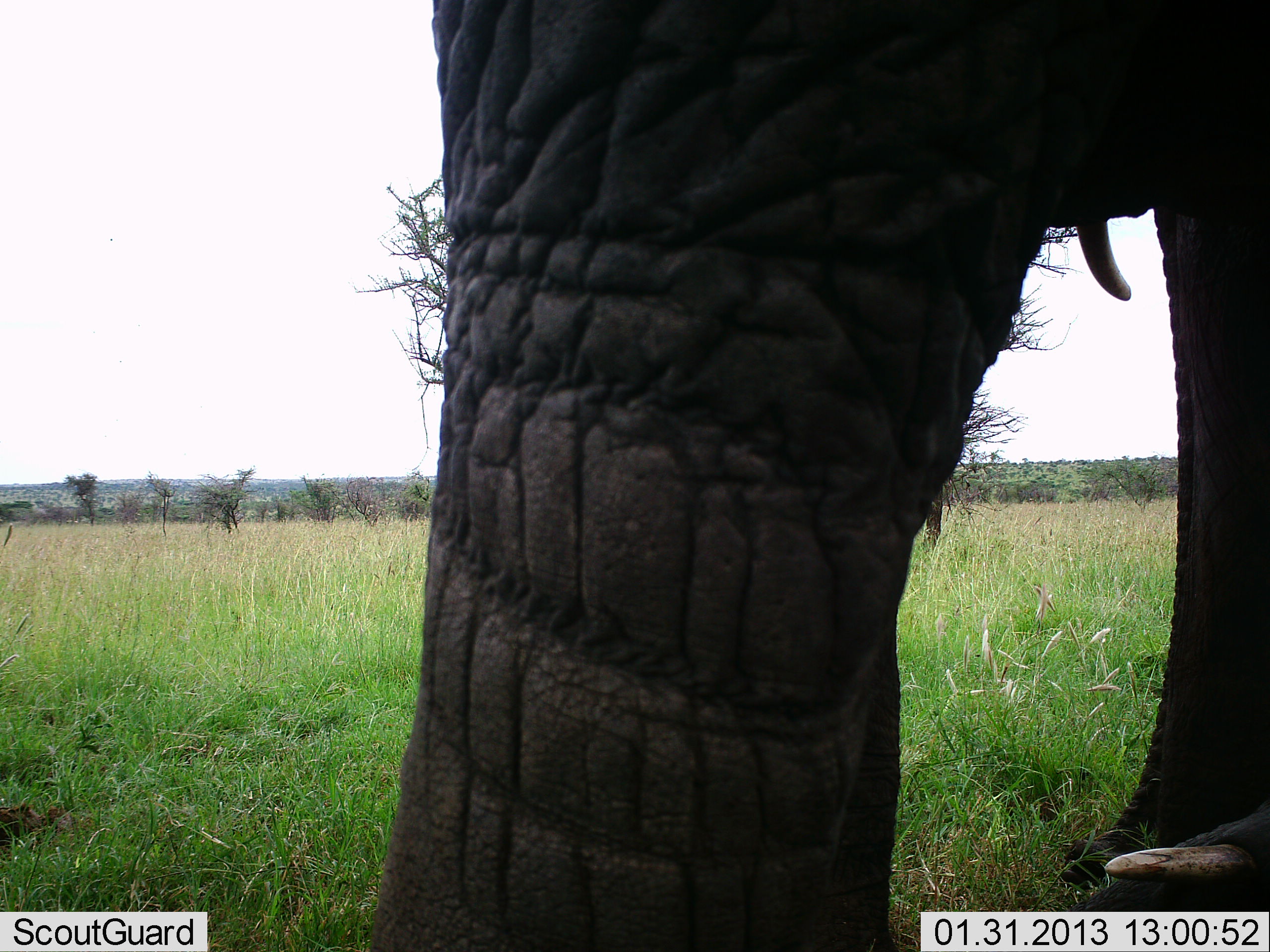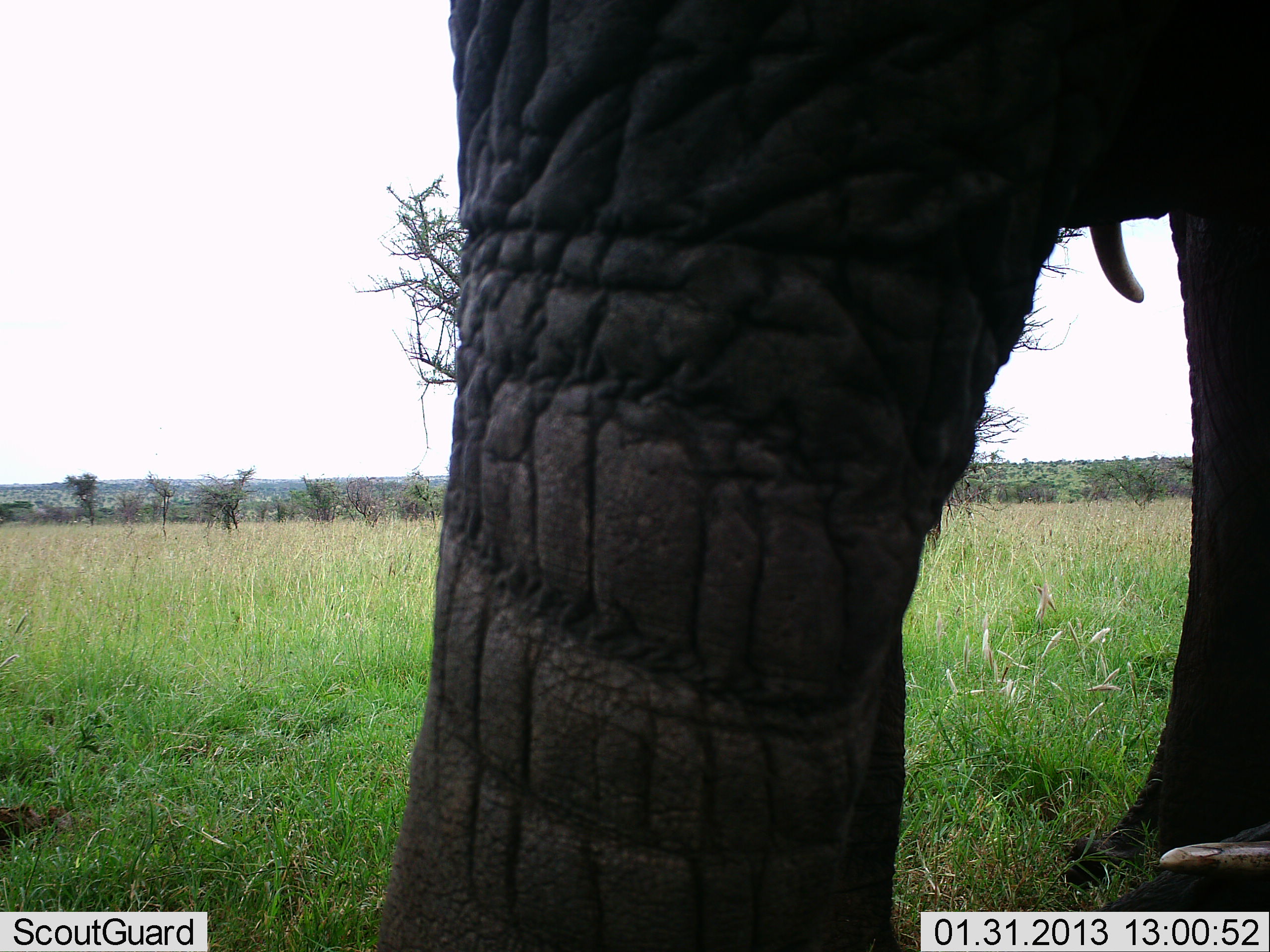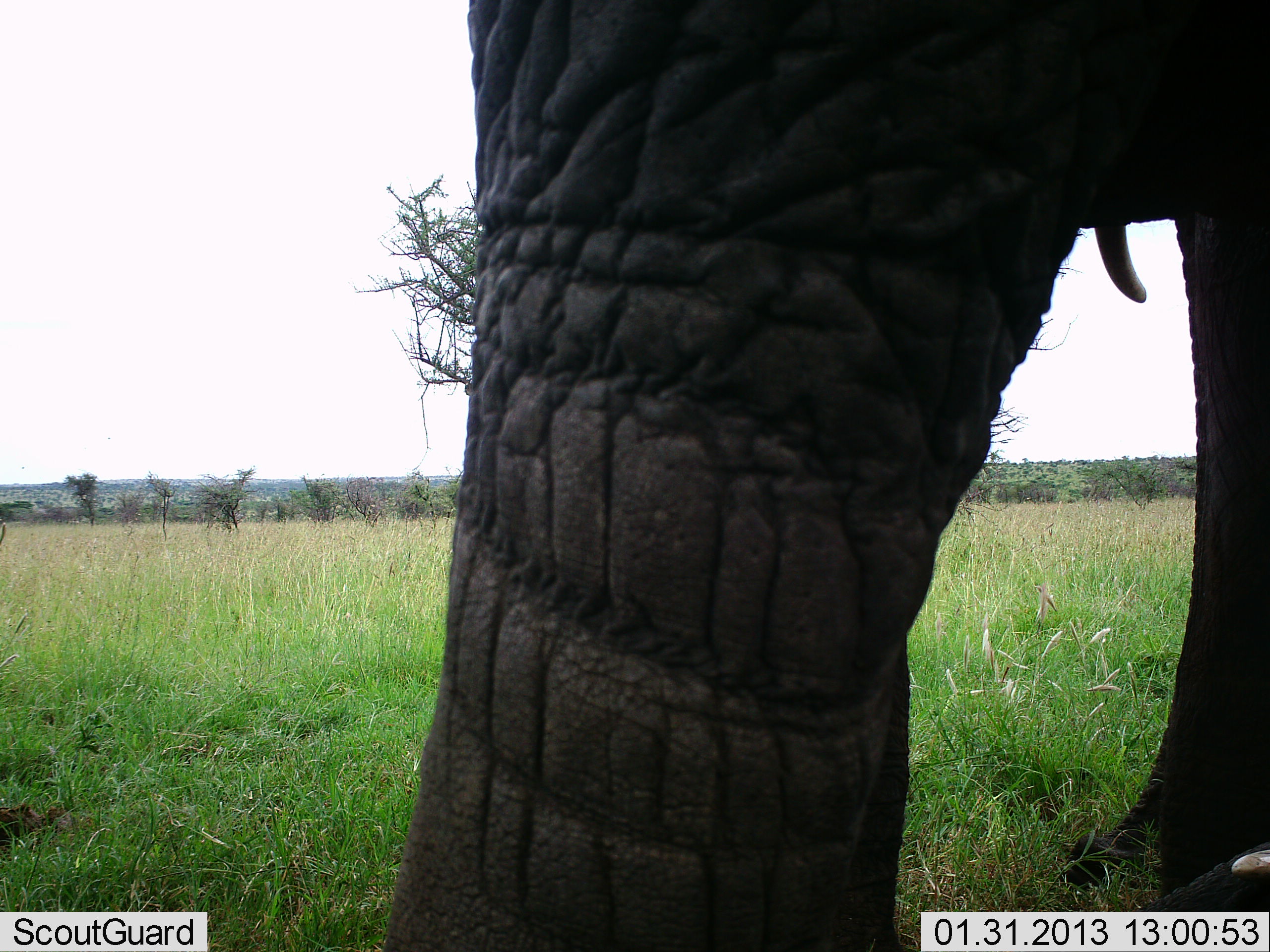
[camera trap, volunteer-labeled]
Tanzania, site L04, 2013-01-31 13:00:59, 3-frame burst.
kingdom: Animalia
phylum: Chordata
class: Mammalia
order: Proboscidea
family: Elephantidae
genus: Loxodonta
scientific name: Loxodonta africana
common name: african bush elephant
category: elephant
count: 1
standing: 78%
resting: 11%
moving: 11%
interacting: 6%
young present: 11%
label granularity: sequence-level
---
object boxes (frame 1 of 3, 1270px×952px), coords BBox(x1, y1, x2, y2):
animal: BBox(368, 0, 1270, 952)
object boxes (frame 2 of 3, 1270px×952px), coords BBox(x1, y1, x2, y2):
animal: BBox(373, 0, 1270, 952)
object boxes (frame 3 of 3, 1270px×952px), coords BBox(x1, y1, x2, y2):
animal: BBox(380, 0, 1270, 951)